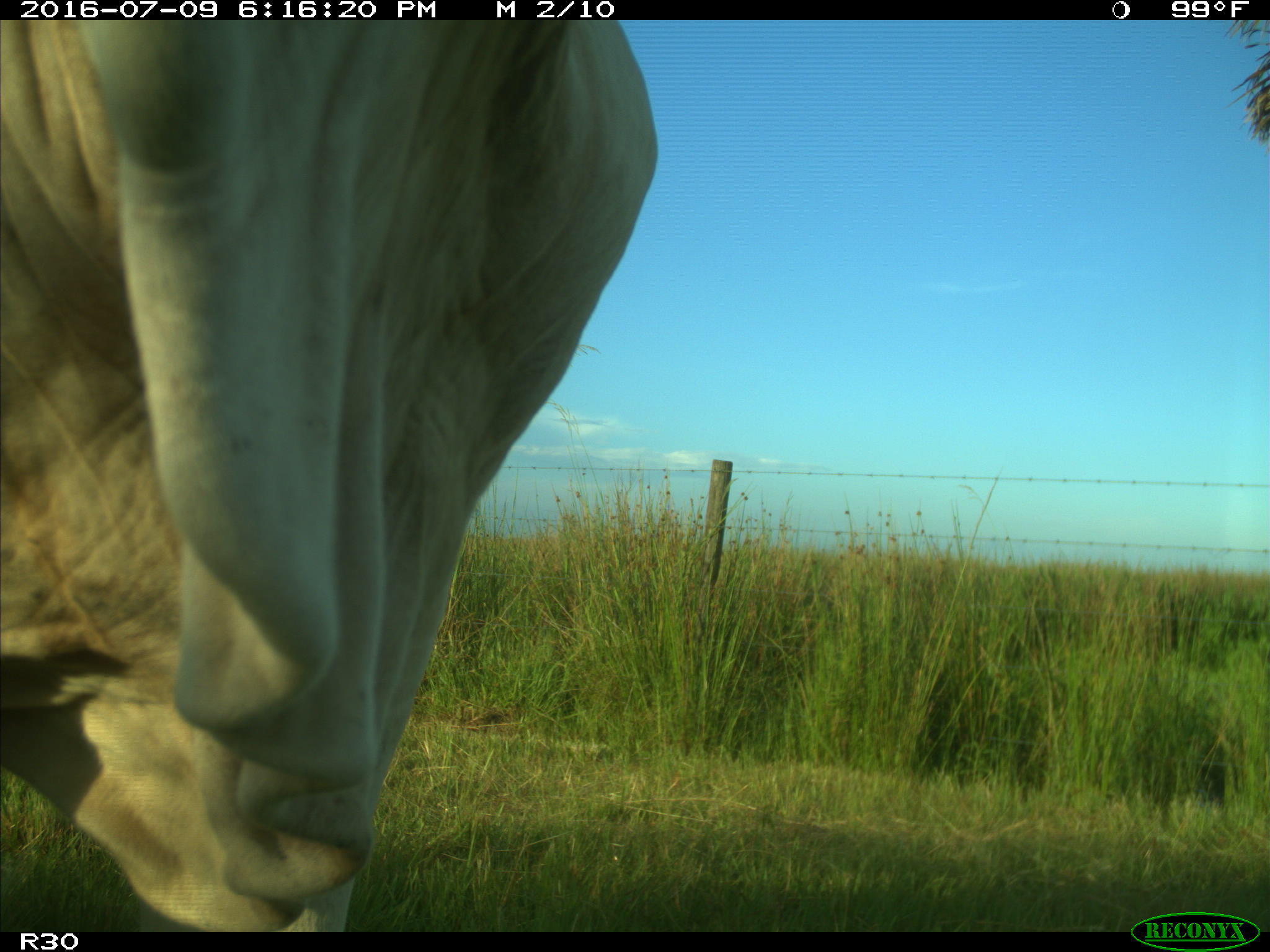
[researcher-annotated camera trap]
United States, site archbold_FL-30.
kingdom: Animalia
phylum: Chordata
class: Mammalia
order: Artiodactyla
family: Bovidae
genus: Bos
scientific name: Bos taurus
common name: domestic cow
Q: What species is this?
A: Bos taurus (domestic cow).